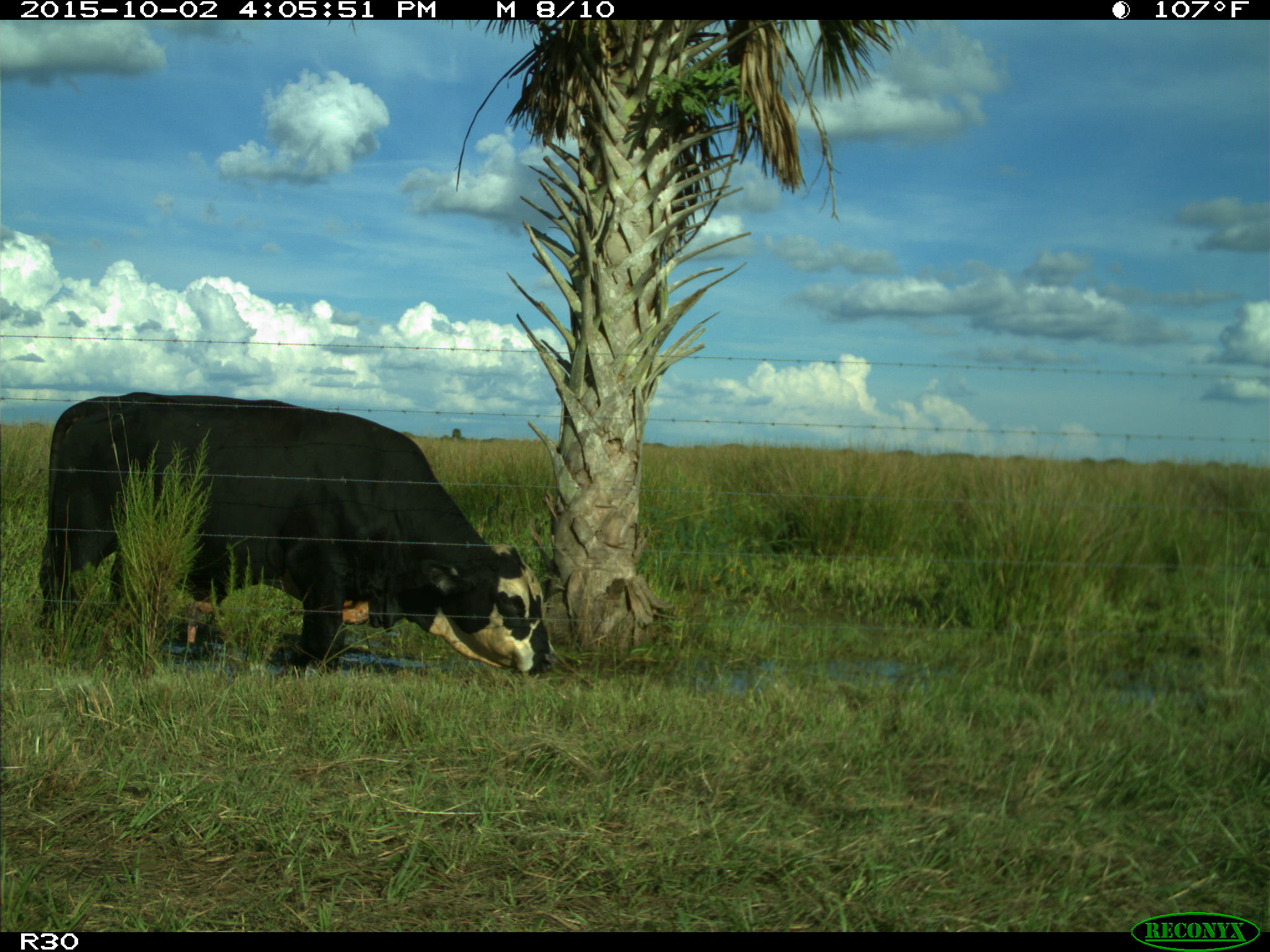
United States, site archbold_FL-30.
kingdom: Animalia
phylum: Chordata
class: Mammalia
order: Artiodactyla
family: Bovidae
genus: Bos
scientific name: Bos taurus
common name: domestic cow